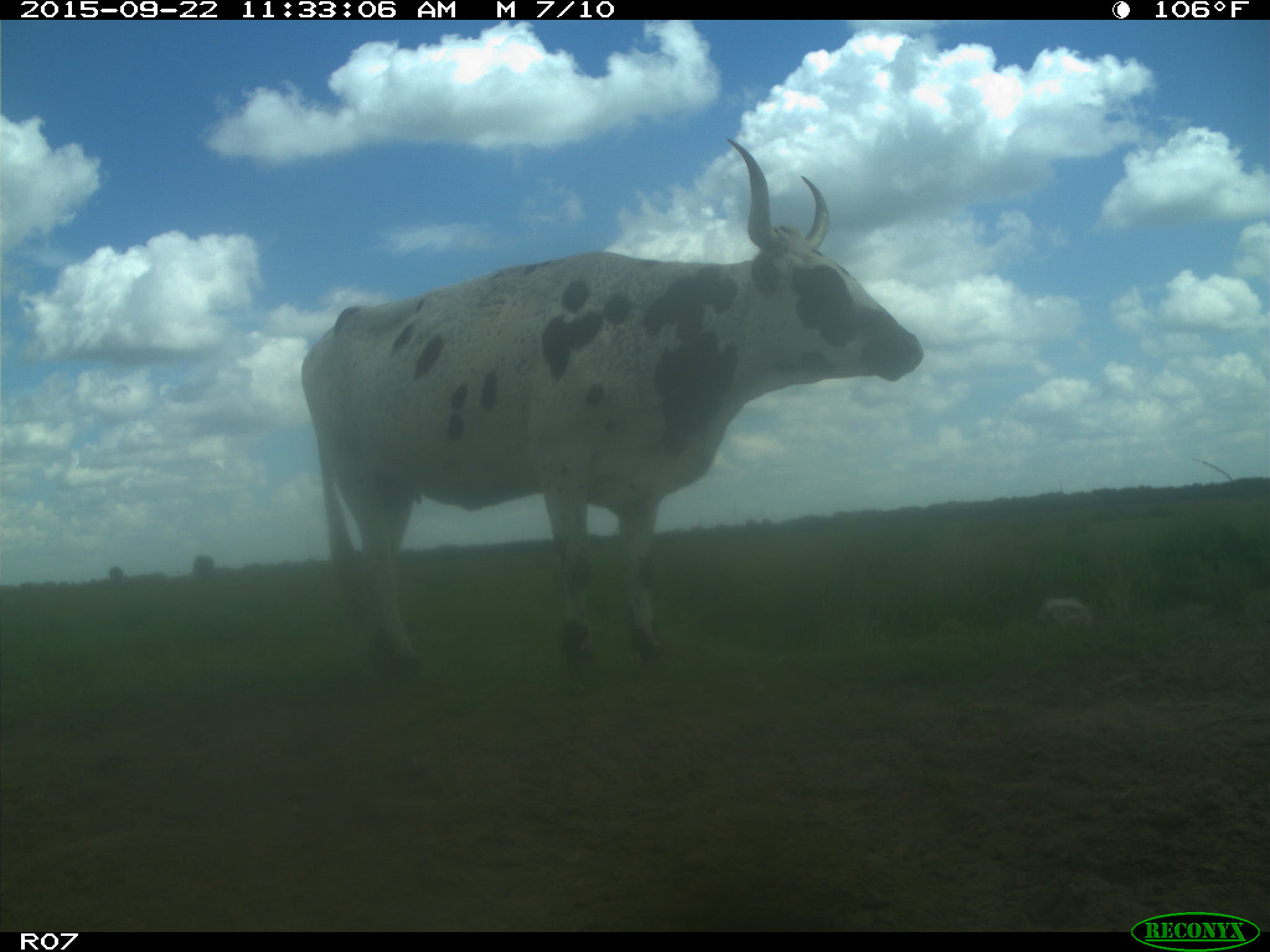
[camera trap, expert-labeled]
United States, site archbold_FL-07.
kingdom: Animalia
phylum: Chordata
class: Mammalia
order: Artiodactyla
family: Bovidae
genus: Bos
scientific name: Bos taurus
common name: domestic cow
Bos taurus (domestic cow).